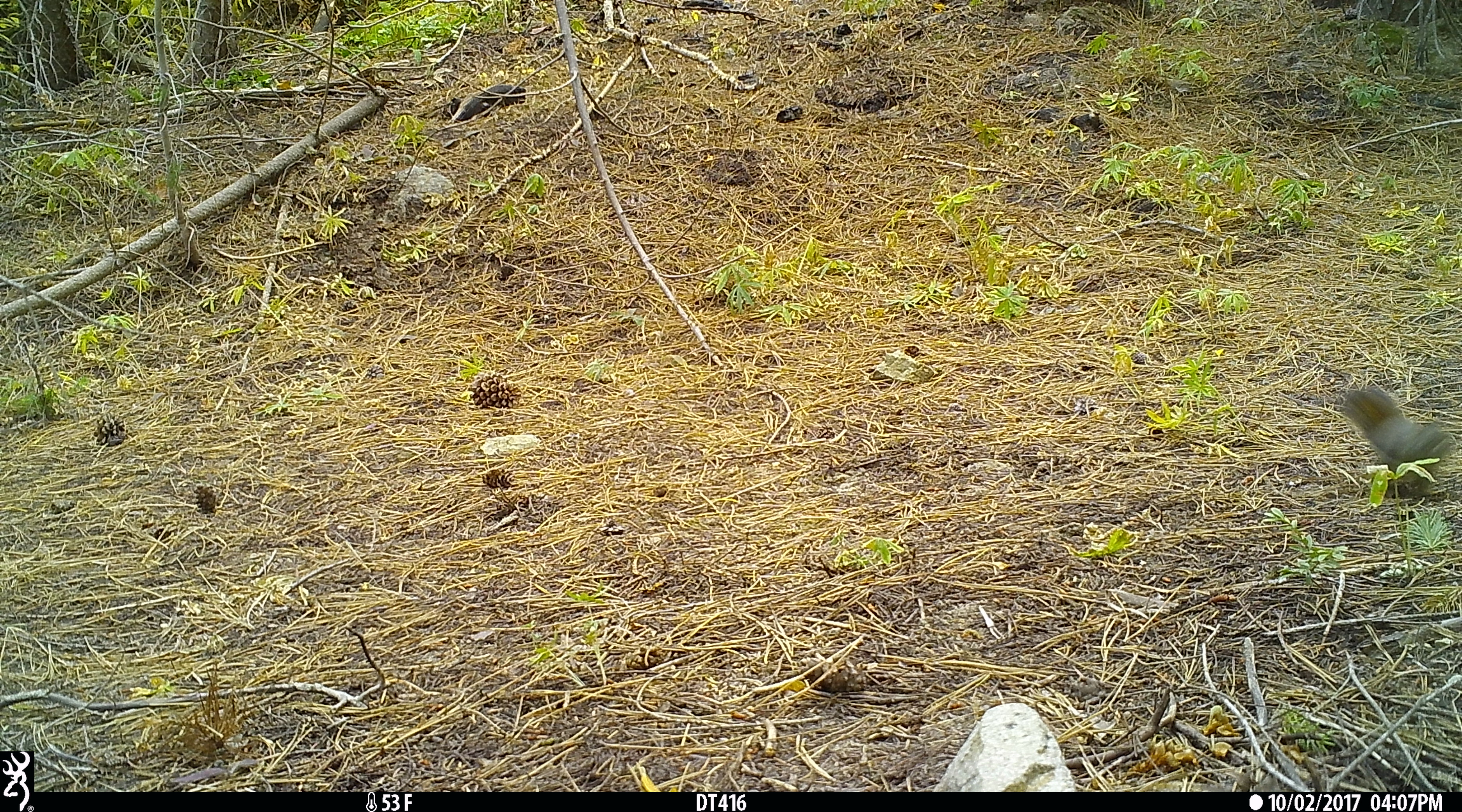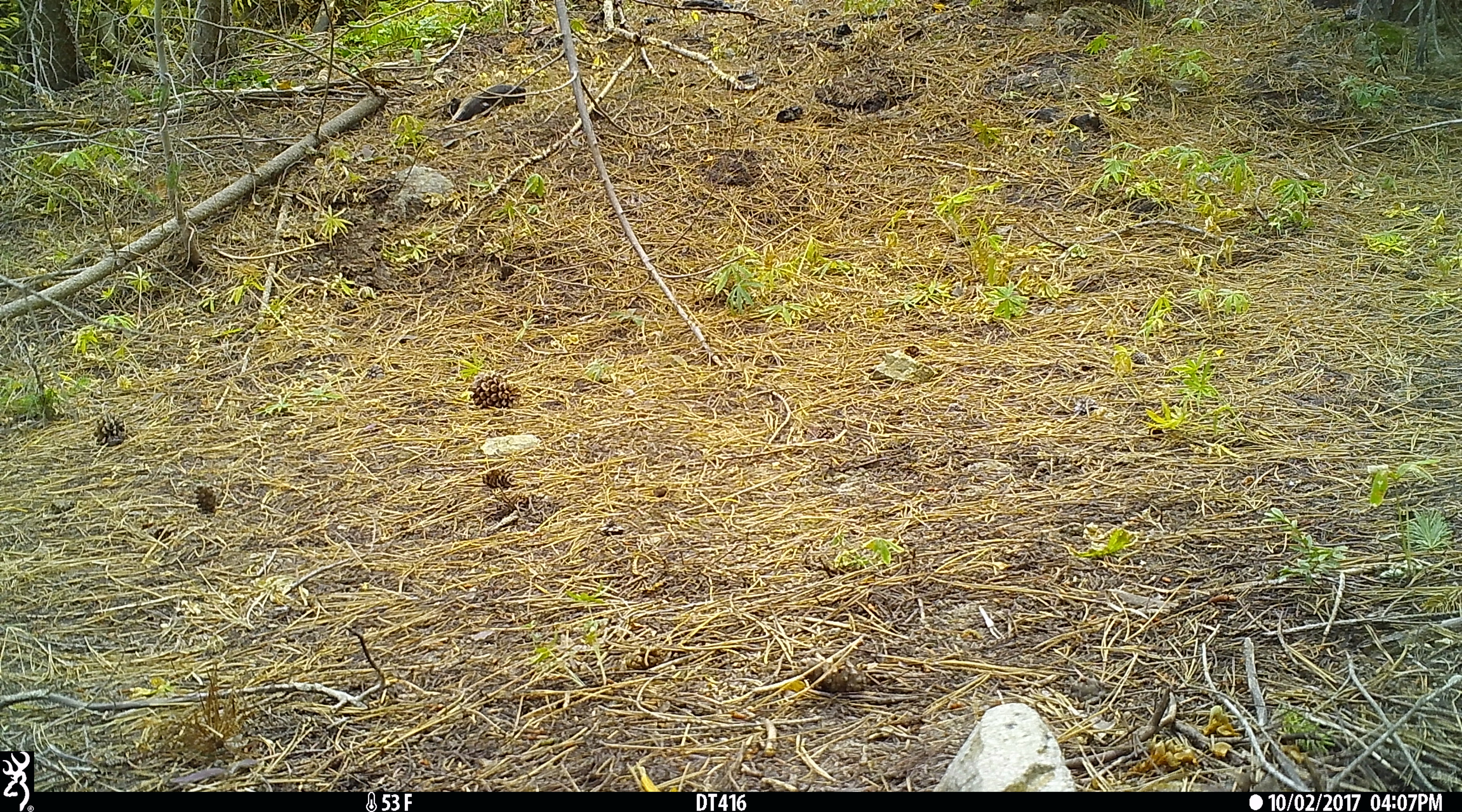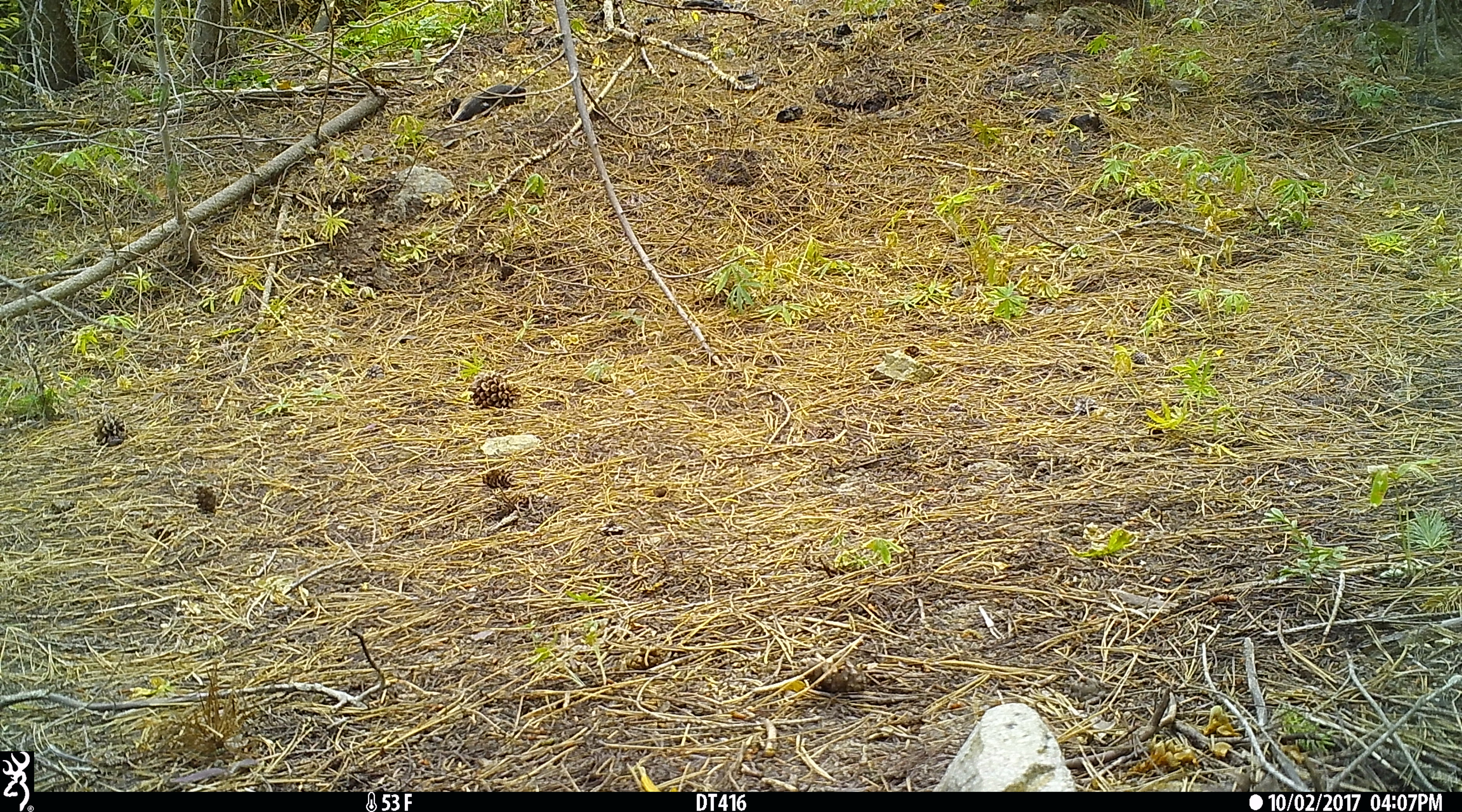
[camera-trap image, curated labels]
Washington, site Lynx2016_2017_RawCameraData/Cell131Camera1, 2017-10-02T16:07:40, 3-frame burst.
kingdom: Animalia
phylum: Chordata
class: Mammalia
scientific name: Mammalia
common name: small mammal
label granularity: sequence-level